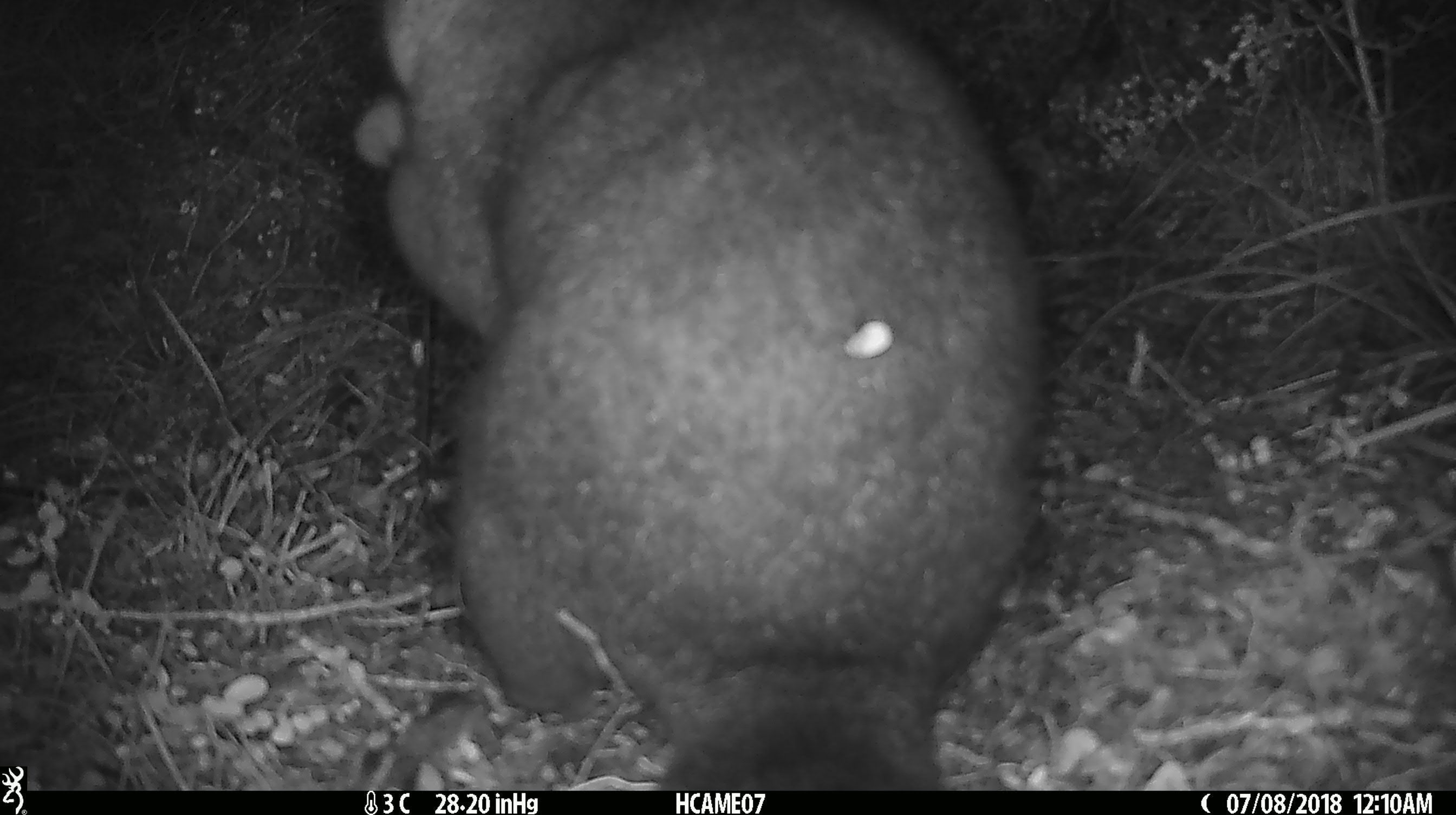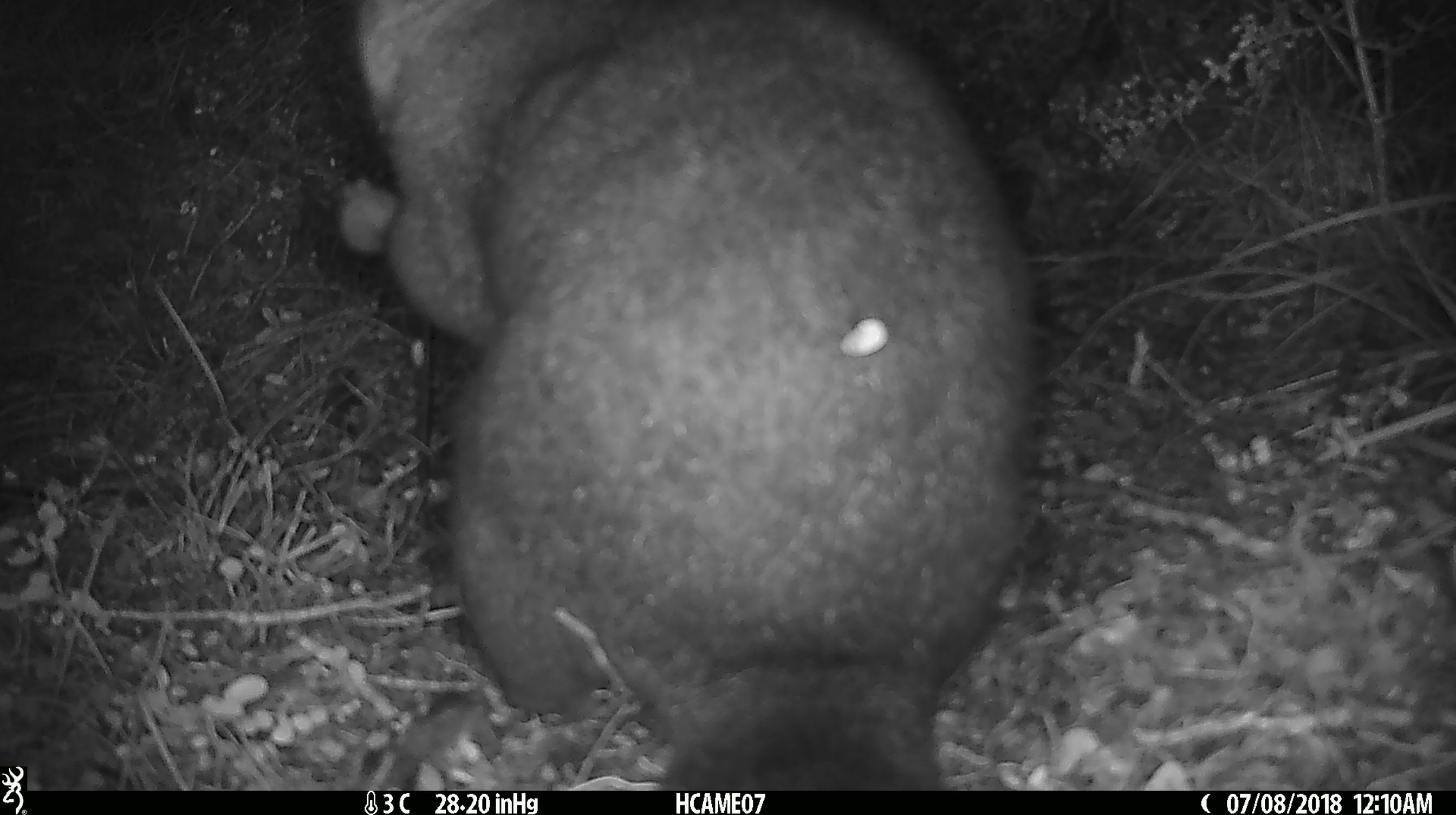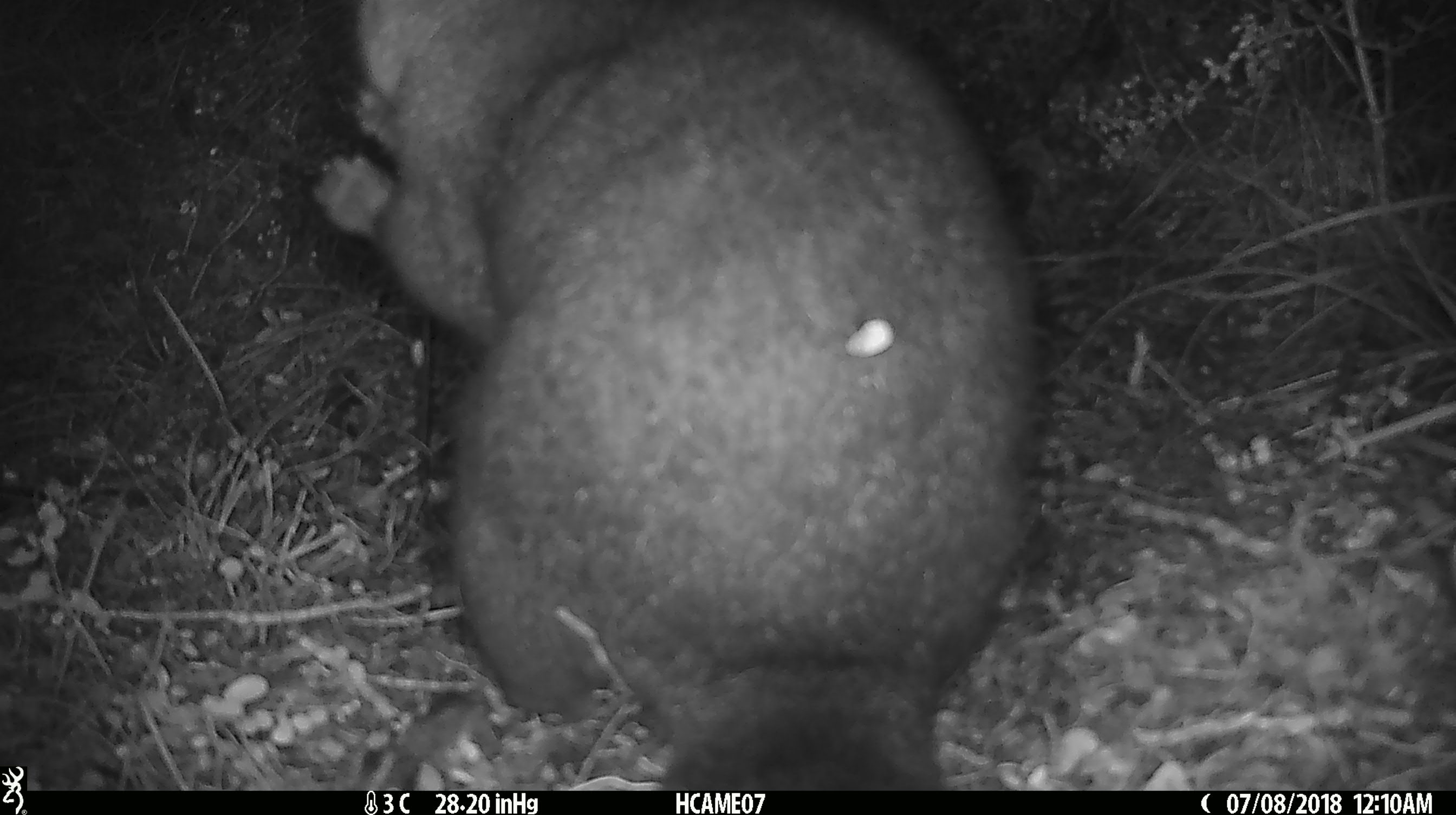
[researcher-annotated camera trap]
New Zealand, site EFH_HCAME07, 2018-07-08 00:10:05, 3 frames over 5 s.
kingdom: Animalia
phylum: Chordata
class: Mammalia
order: Diprotodontia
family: Phalangeridae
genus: Trichosurus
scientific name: Trichosurus vulpecula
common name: common brushtail possum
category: possum